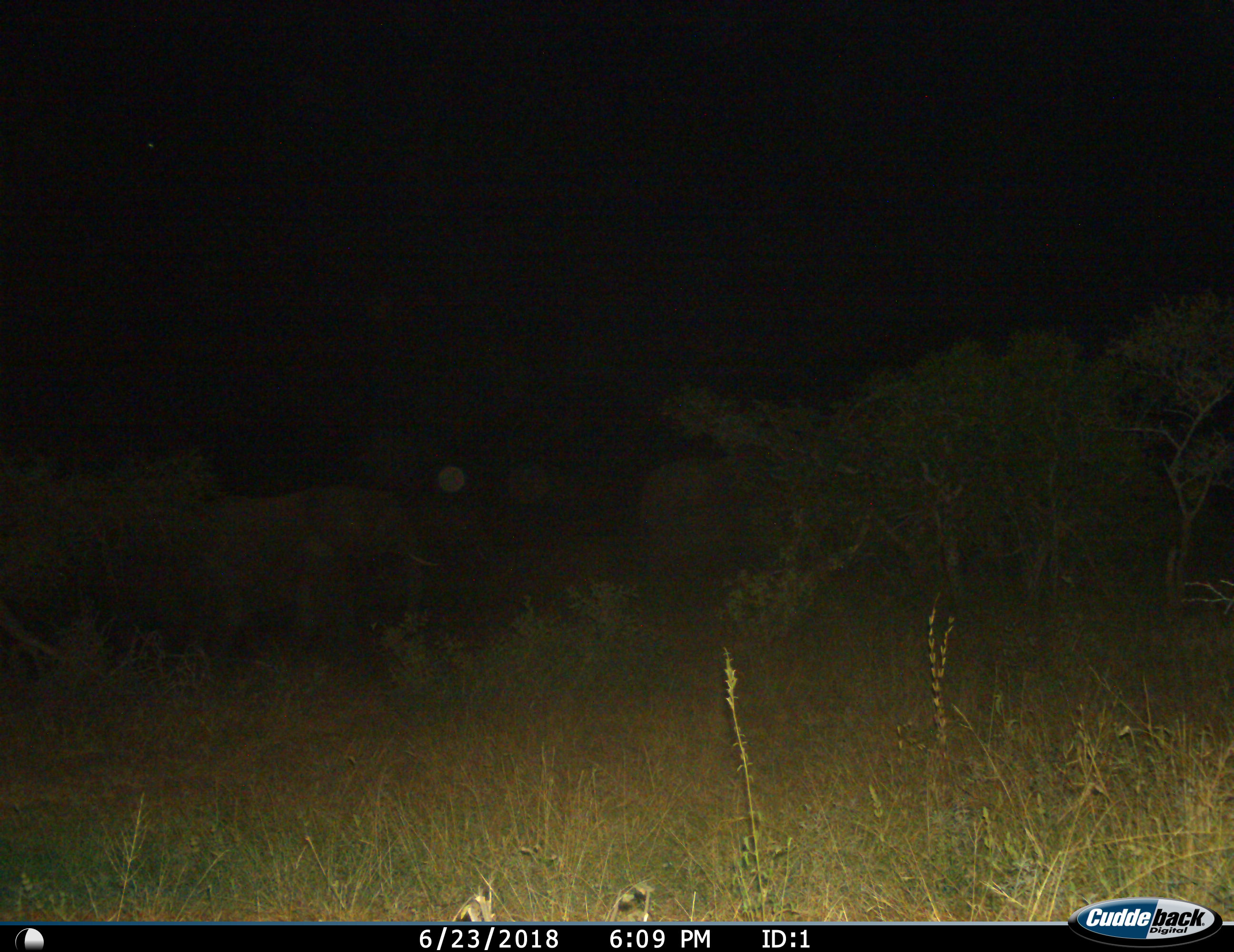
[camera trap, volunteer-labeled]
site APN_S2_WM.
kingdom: Animalia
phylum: Chordata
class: Mammalia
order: Proboscidea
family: Elephantidae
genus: Loxodonta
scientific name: Loxodonta africana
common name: african bush elephant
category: elephant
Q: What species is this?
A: Elephant (african bush elephant) (Loxodonta africana).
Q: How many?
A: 2.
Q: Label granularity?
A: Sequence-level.